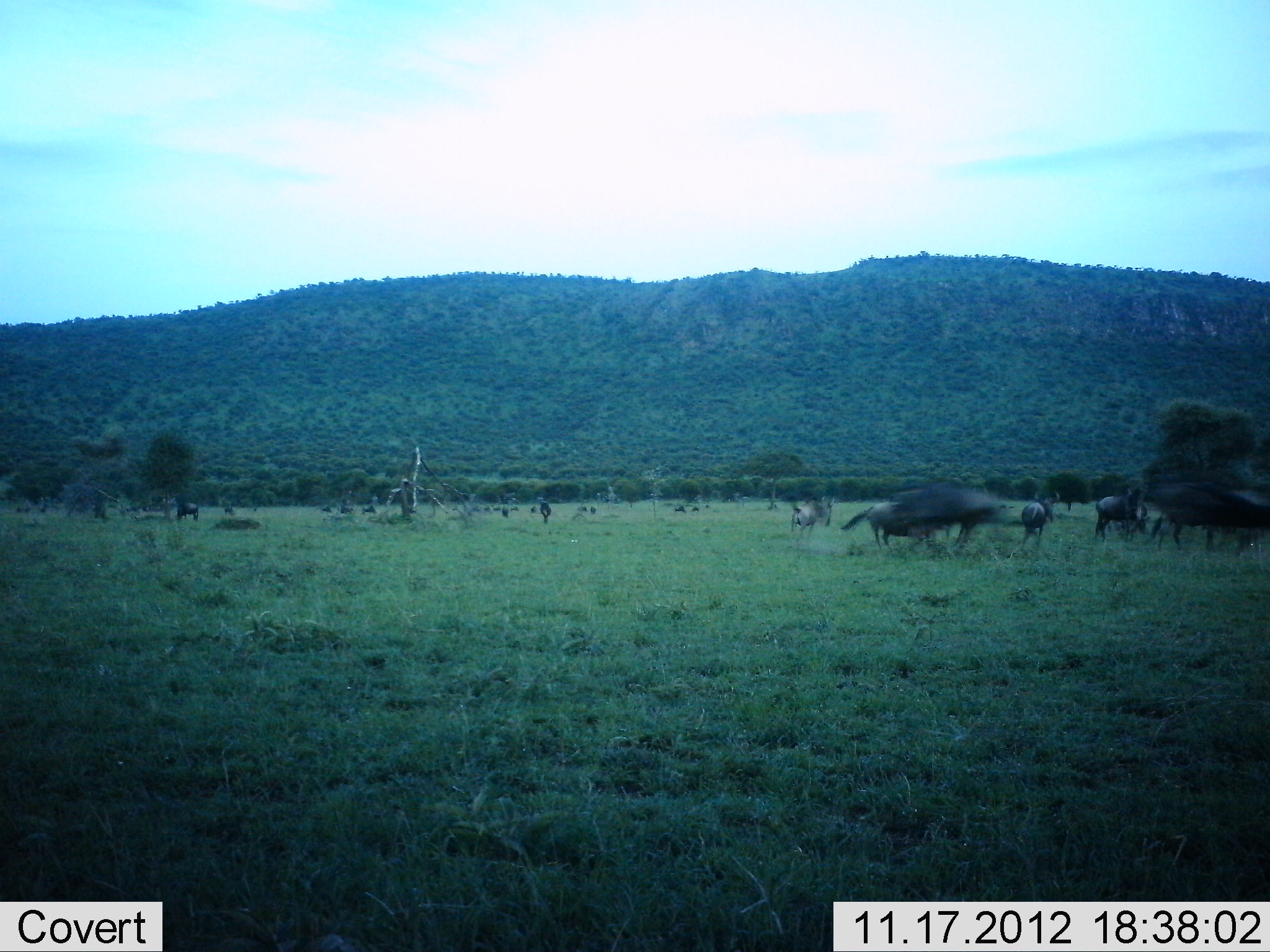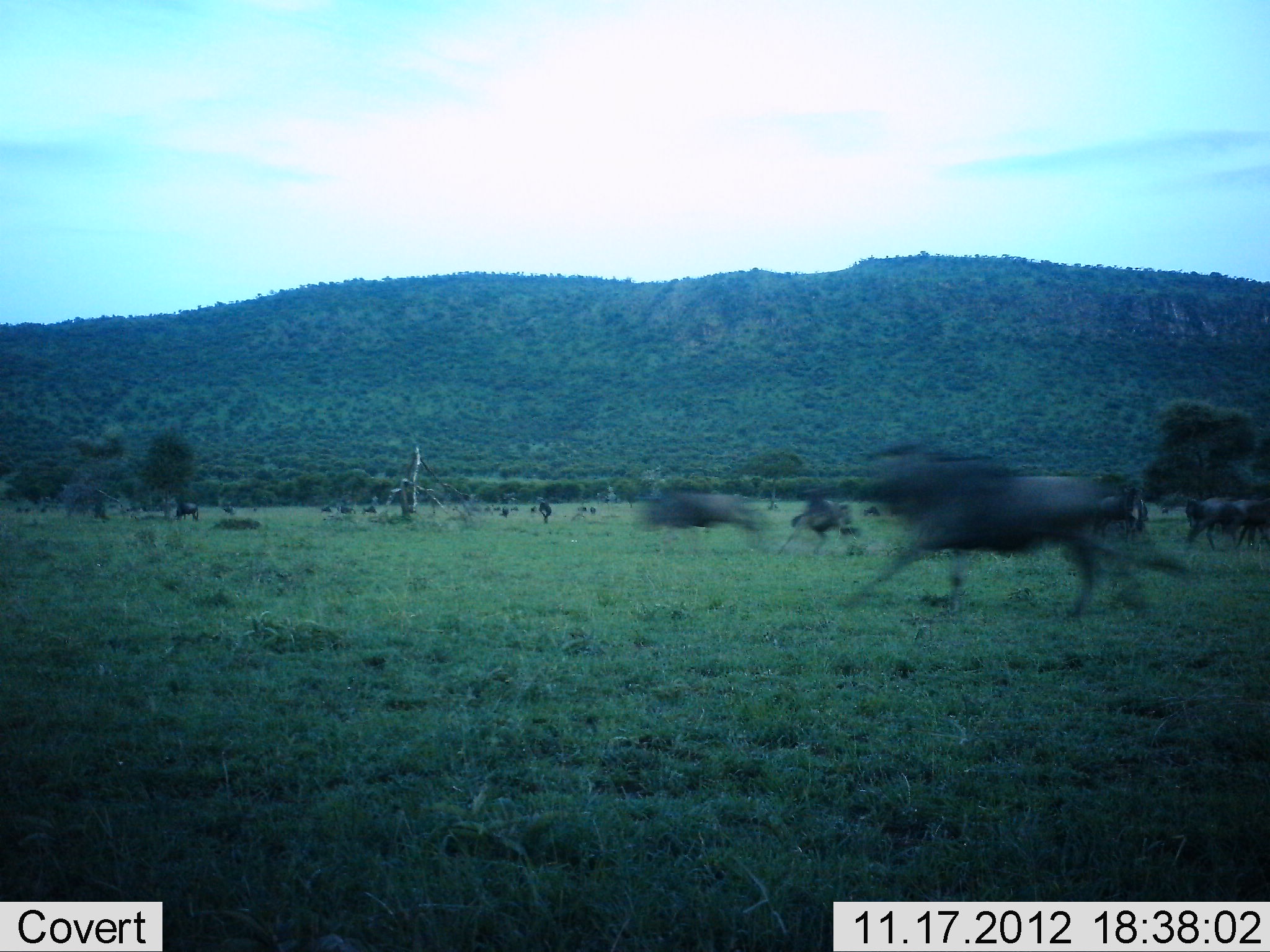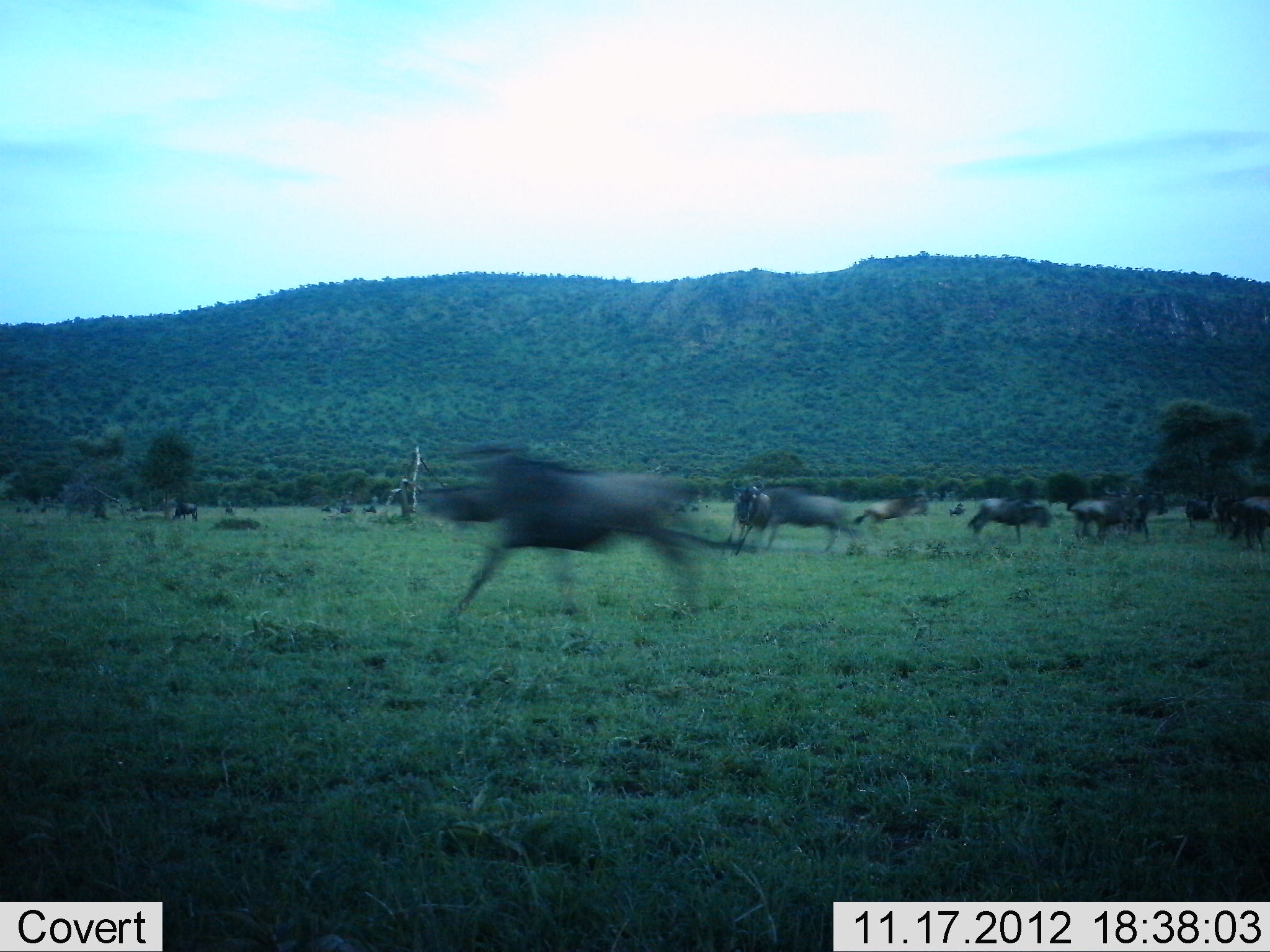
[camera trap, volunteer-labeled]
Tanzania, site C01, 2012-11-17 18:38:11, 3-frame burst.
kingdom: Animalia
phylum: Chordata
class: Mammalia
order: Artiodactyla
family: Bovidae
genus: Connochaetes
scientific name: Connochaetes taurinus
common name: blue wildebeest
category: wildebeest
Wildebeest (blue wildebeest) (Connochaetes taurinus), count 11-50. Behavior (volunteer vote fractions): standing 55%, resting 0%, moving 100%, interacting 0%. Young present (vote fraction): 9%. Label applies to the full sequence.